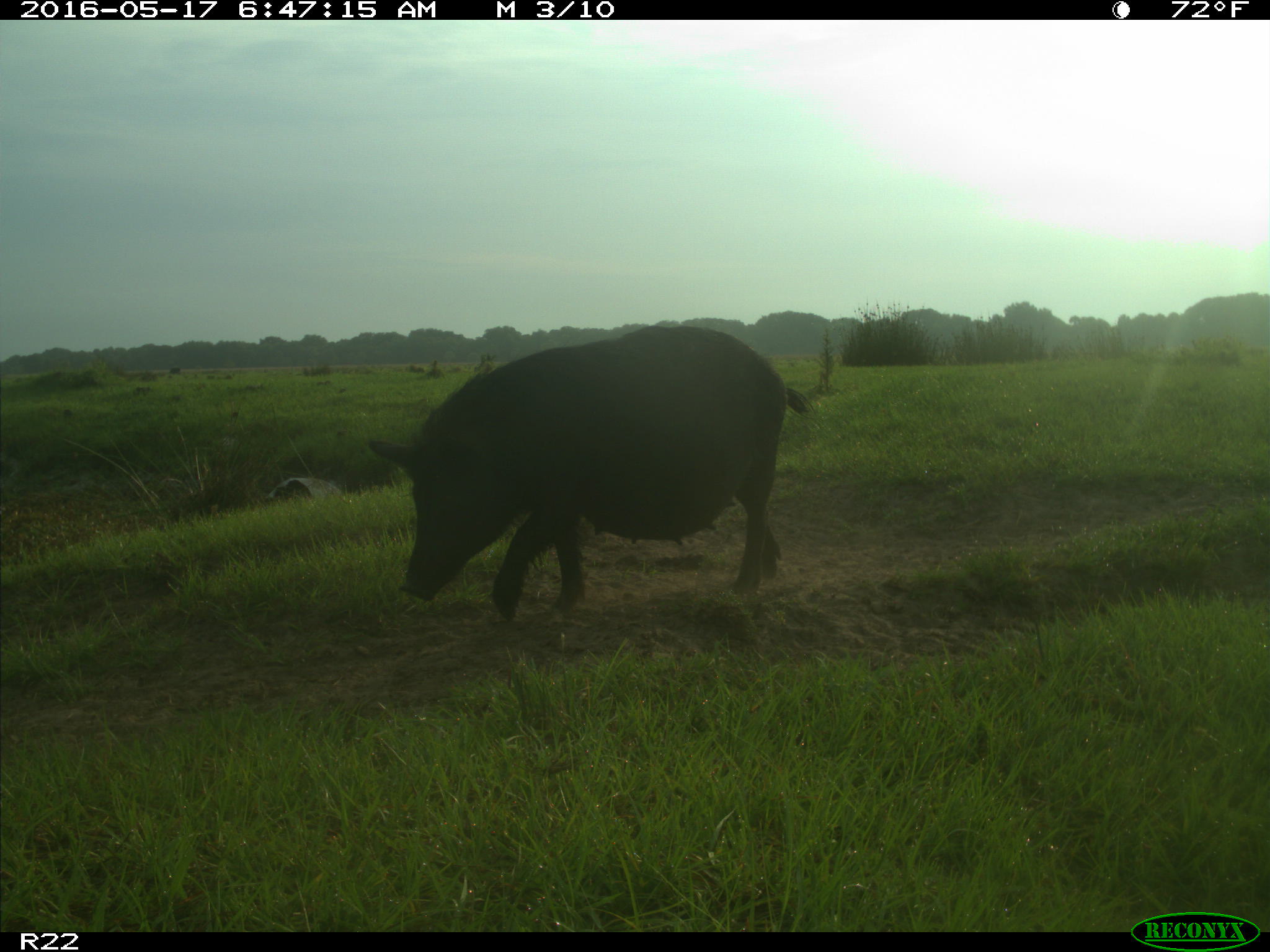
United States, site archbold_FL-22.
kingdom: Animalia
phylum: Chordata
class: Mammalia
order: Artiodactyla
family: Suidae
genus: Sus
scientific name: Sus scrofa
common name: wild boar